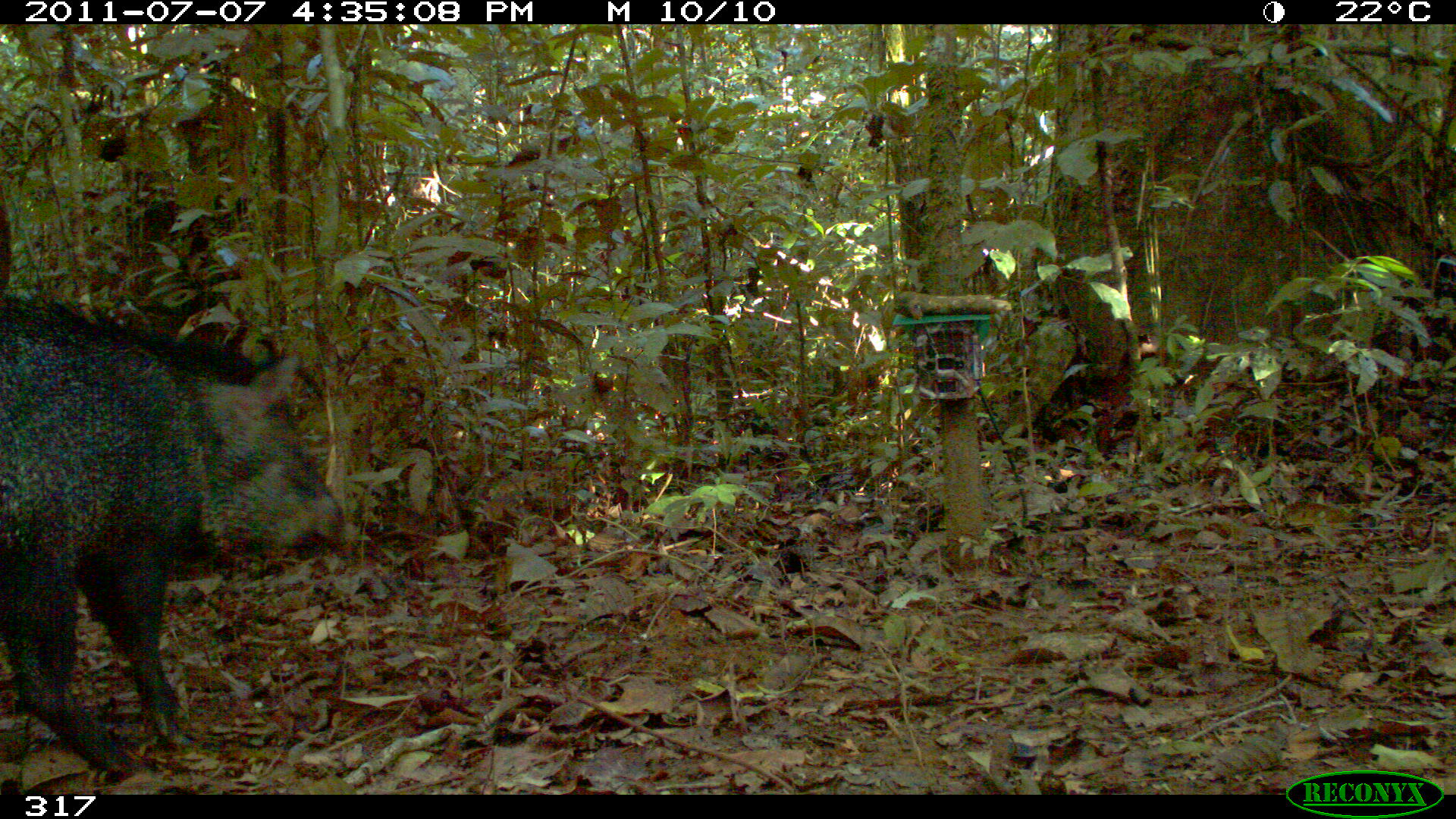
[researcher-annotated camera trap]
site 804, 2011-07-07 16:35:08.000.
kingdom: Animalia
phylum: Chordata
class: Mammalia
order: Artiodactyla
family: Tayassuidae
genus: Pecari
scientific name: Pecari tajacu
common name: collared peccary